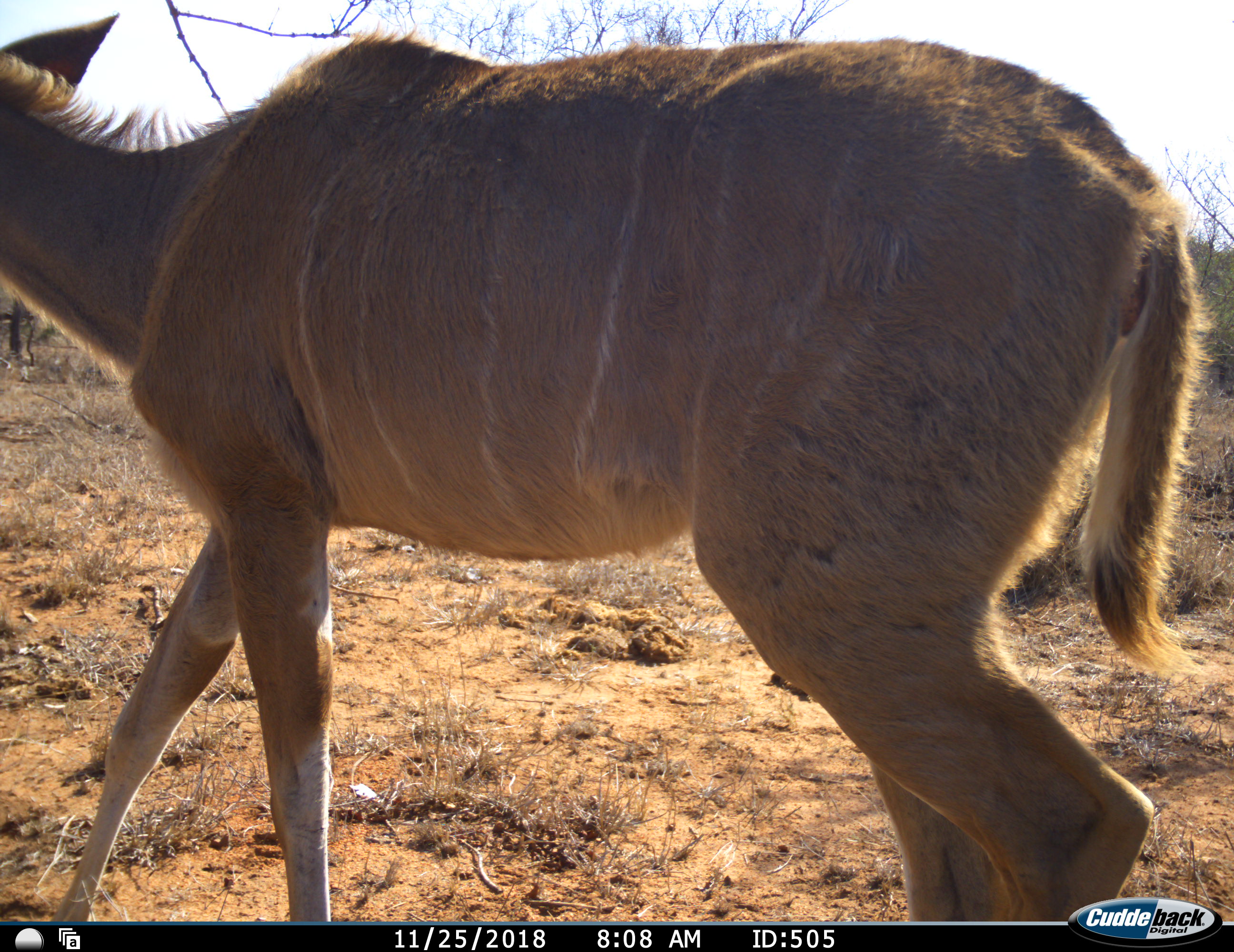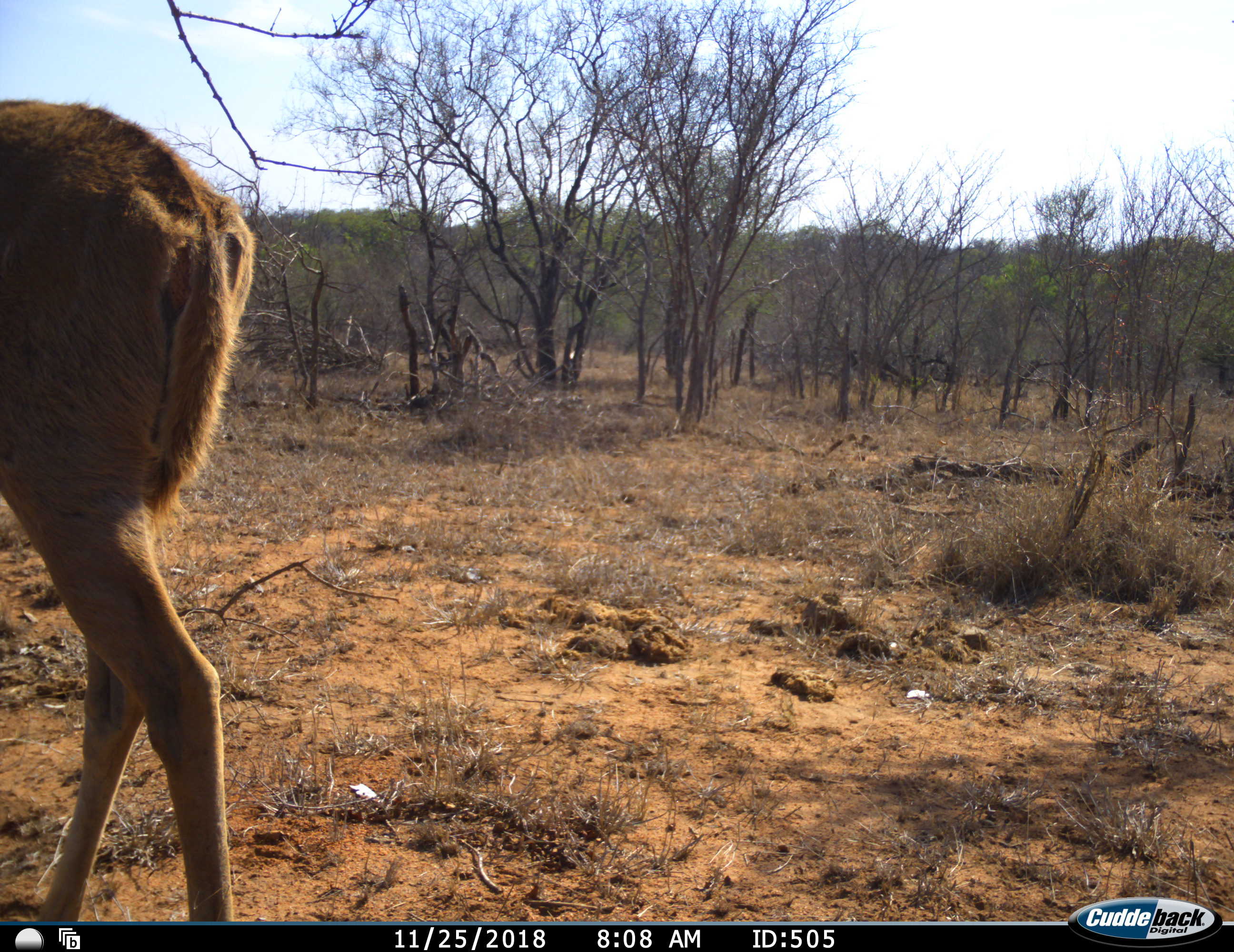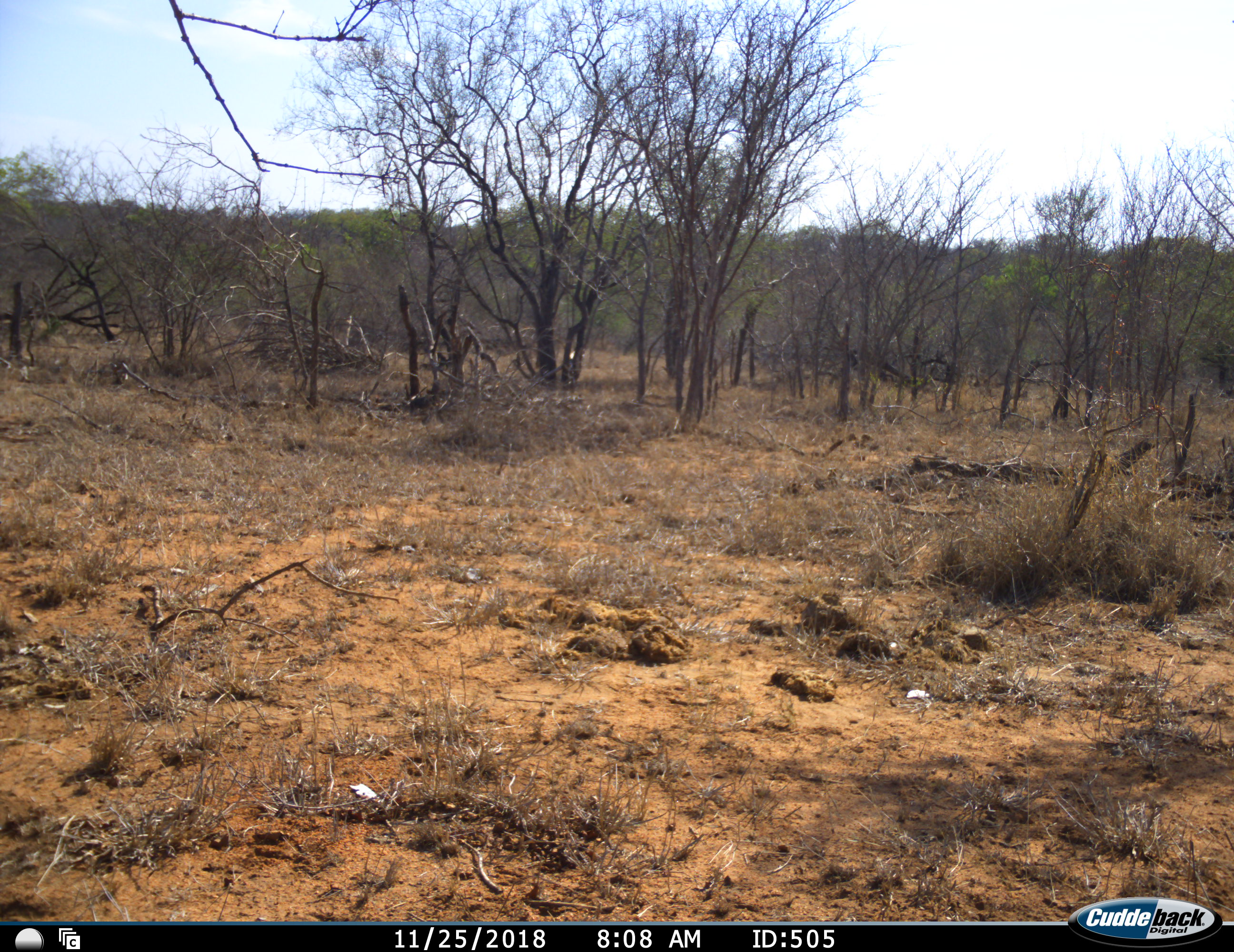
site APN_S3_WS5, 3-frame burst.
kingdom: Animalia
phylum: Chordata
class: Mammalia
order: Artiodactyla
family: Bovidae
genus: Tragelaphus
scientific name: Tragelaphus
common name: kudu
Kudu (Tragelaphus), count 1. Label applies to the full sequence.